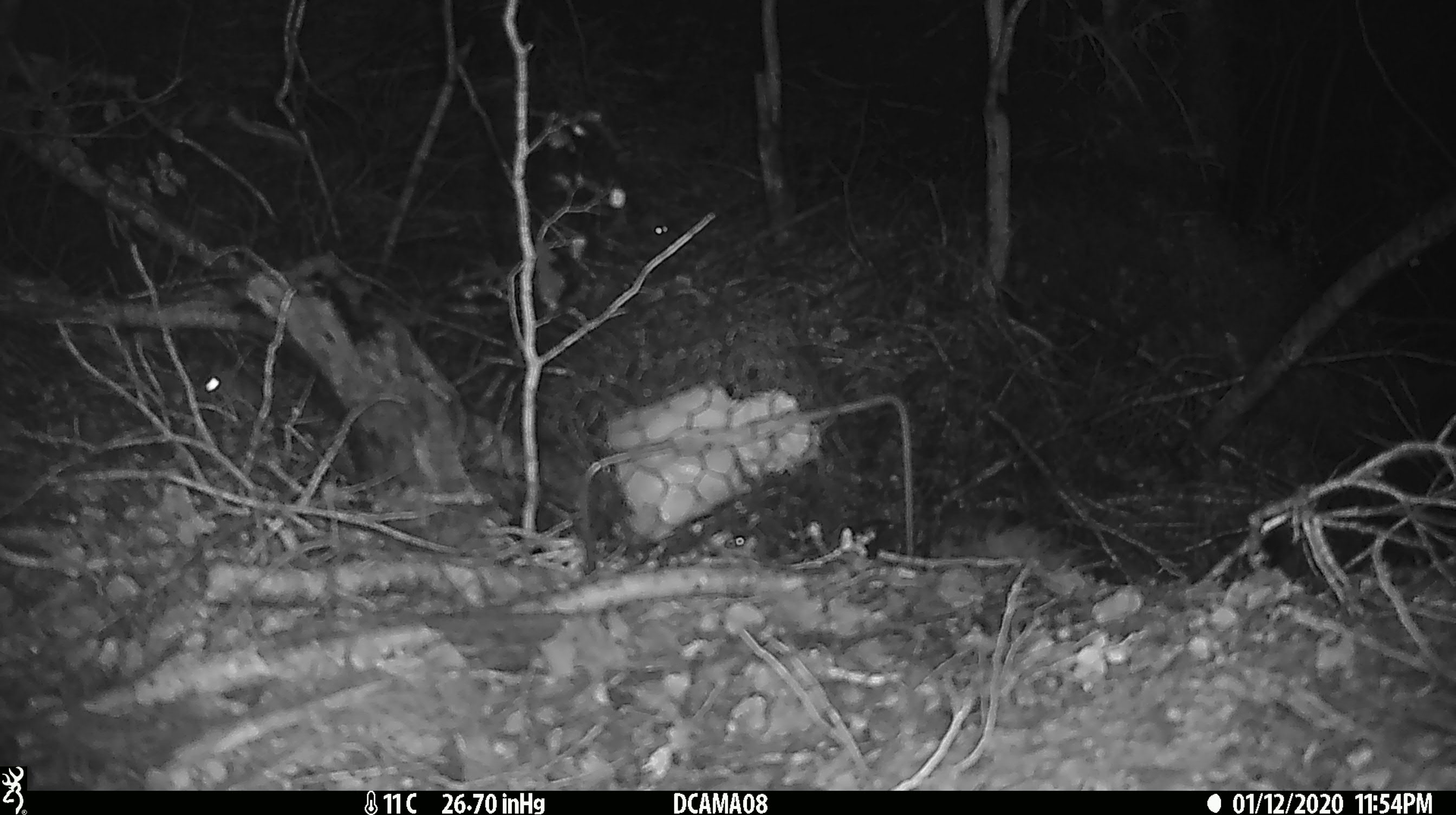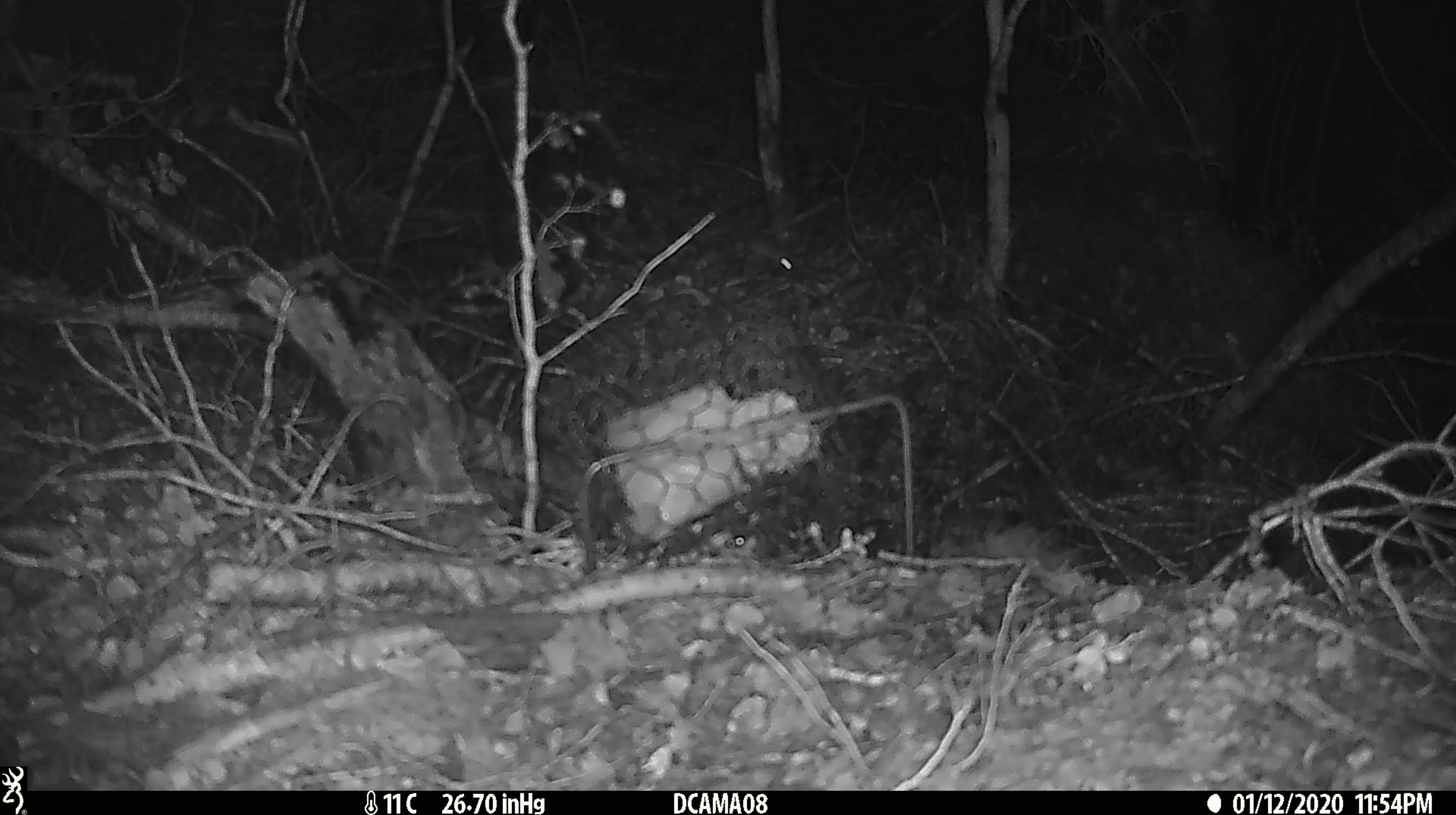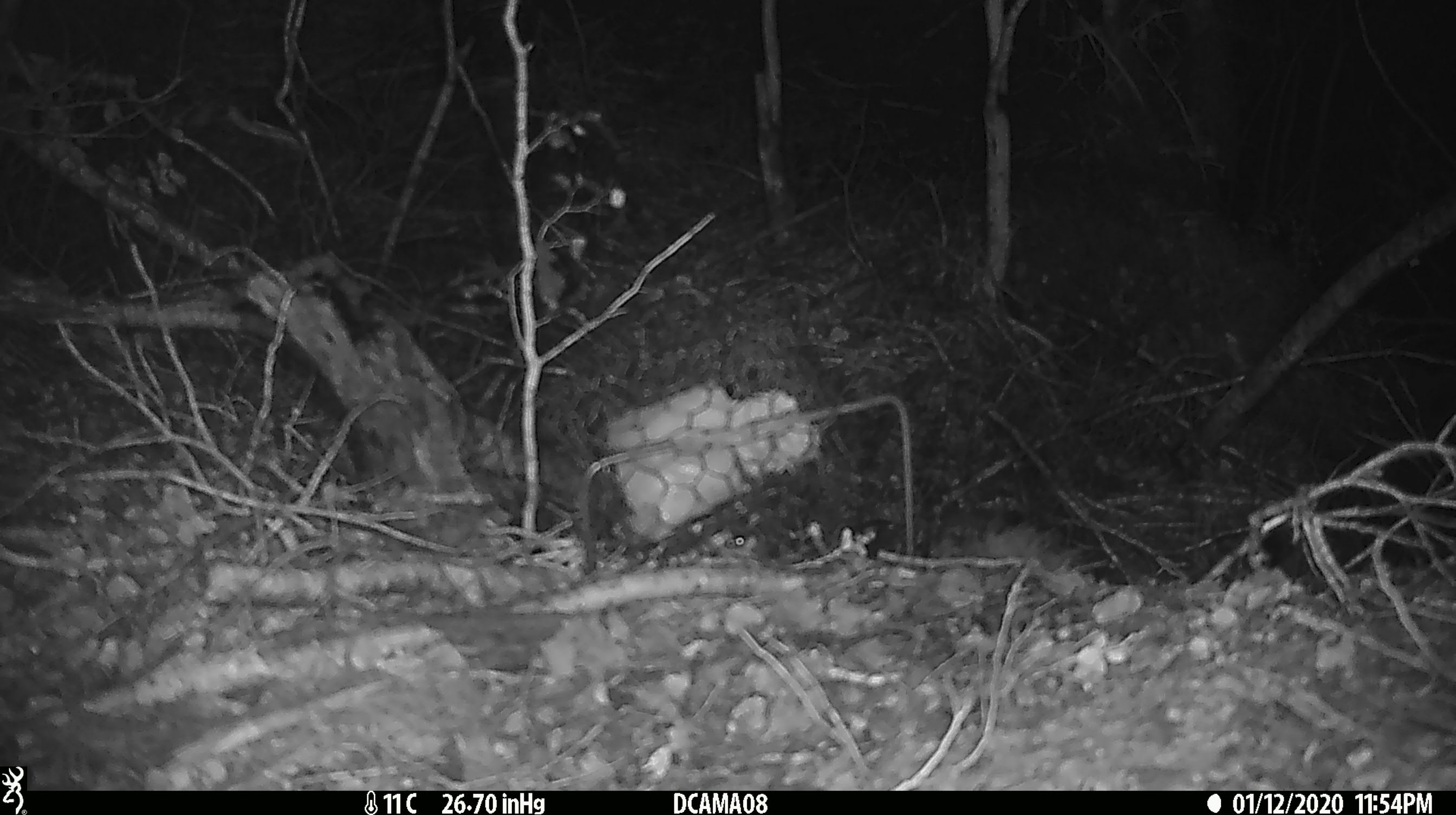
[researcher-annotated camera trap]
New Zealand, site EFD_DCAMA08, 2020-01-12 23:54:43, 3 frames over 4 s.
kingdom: Animalia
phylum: Chordata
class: Mammalia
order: Rodentia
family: Muridae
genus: Mus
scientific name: Mus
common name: mouse